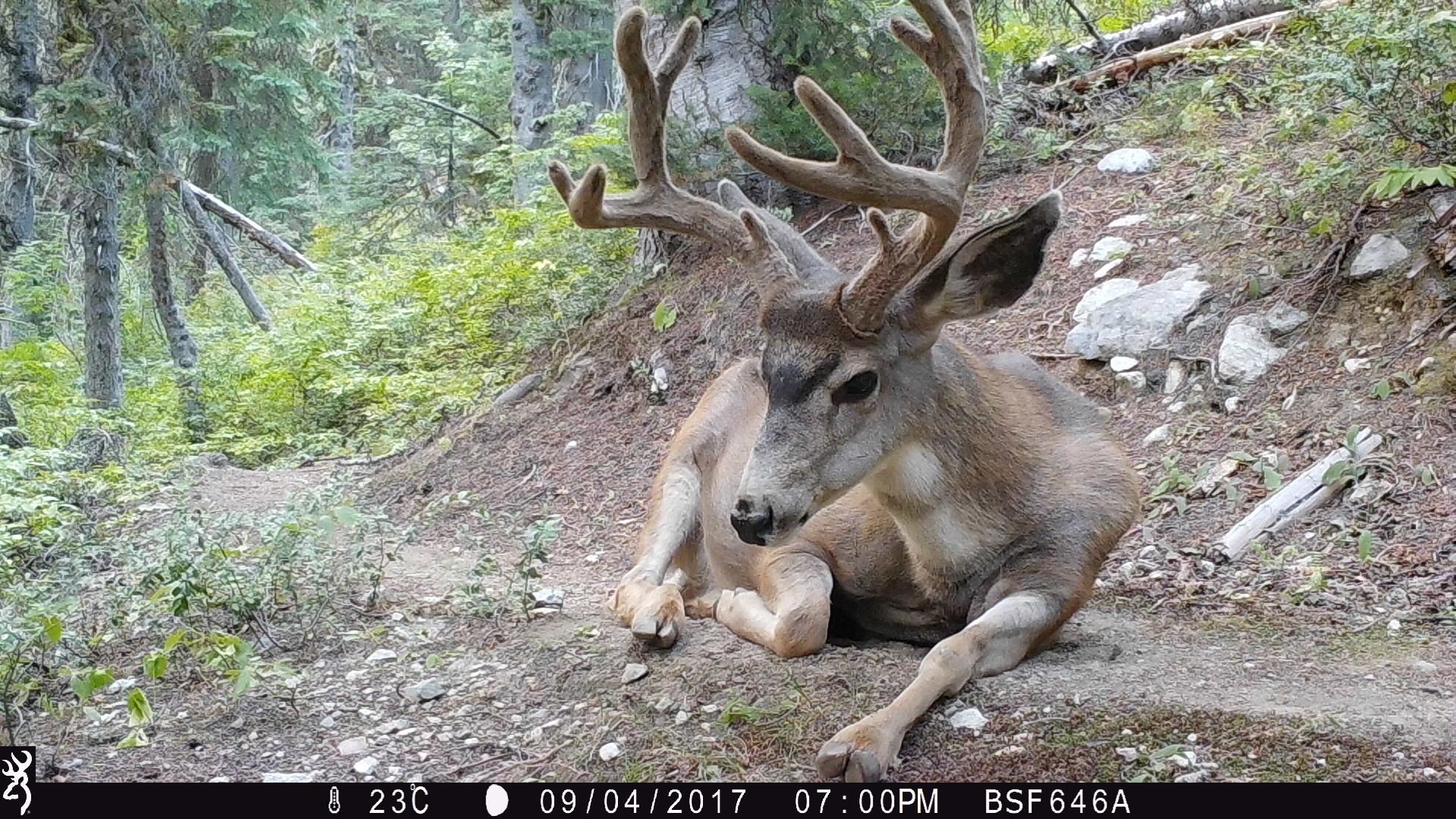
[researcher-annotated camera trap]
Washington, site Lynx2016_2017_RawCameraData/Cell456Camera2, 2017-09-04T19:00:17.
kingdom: Animalia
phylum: Chordata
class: Mammalia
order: Artiodactyla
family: Cervidae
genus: Odocoileus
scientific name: Odocoileus hemionus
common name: mule deer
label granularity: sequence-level